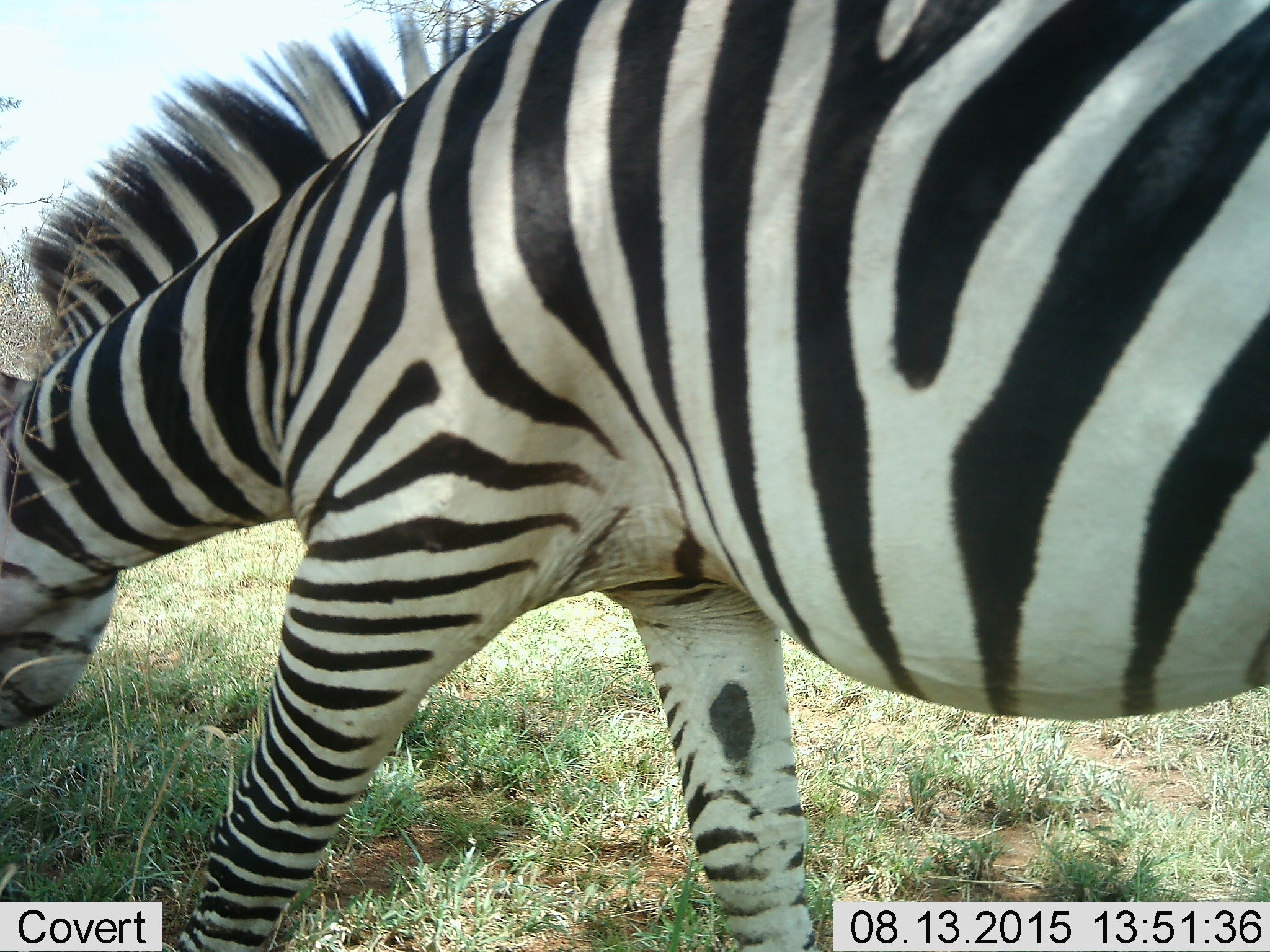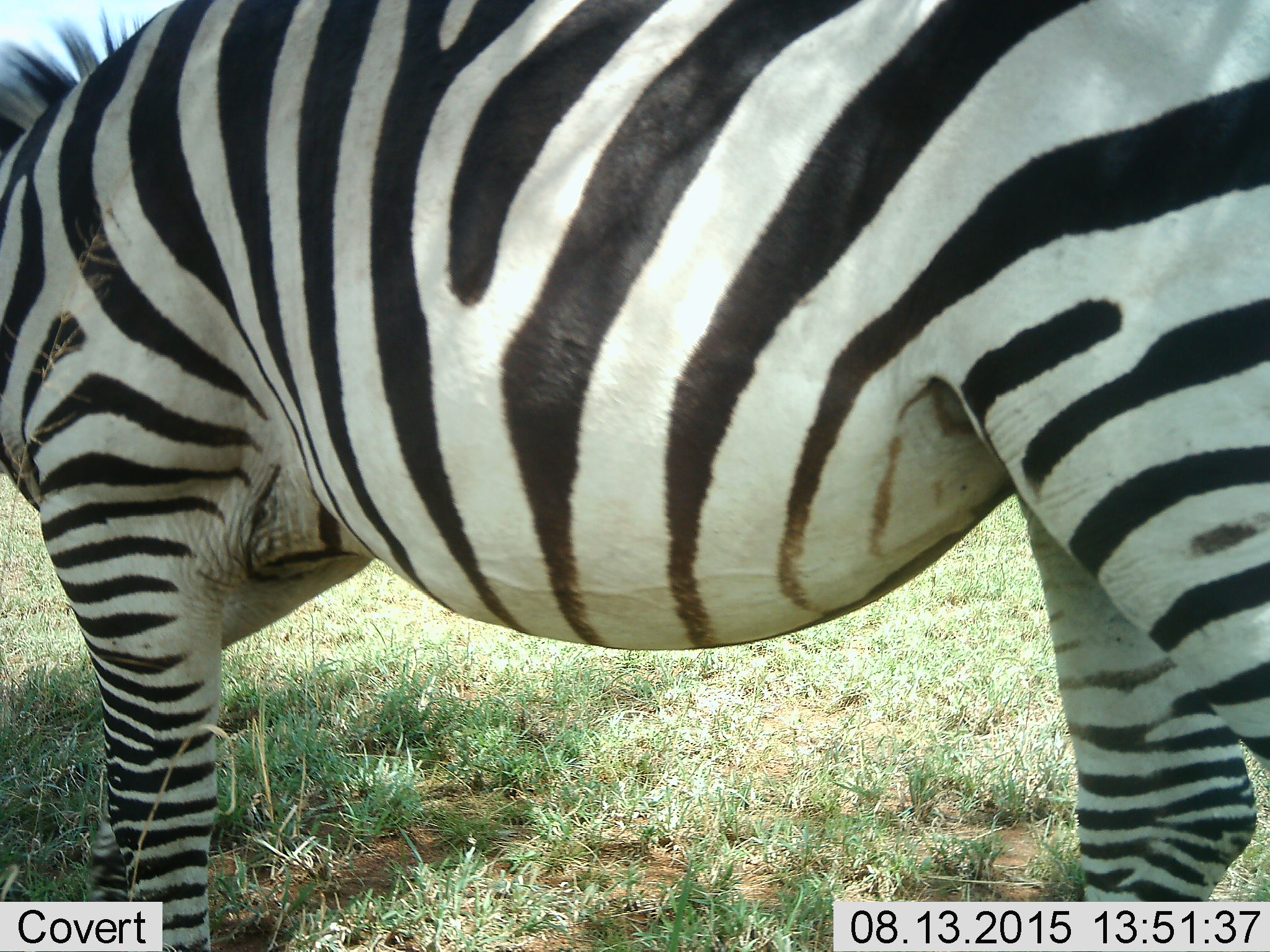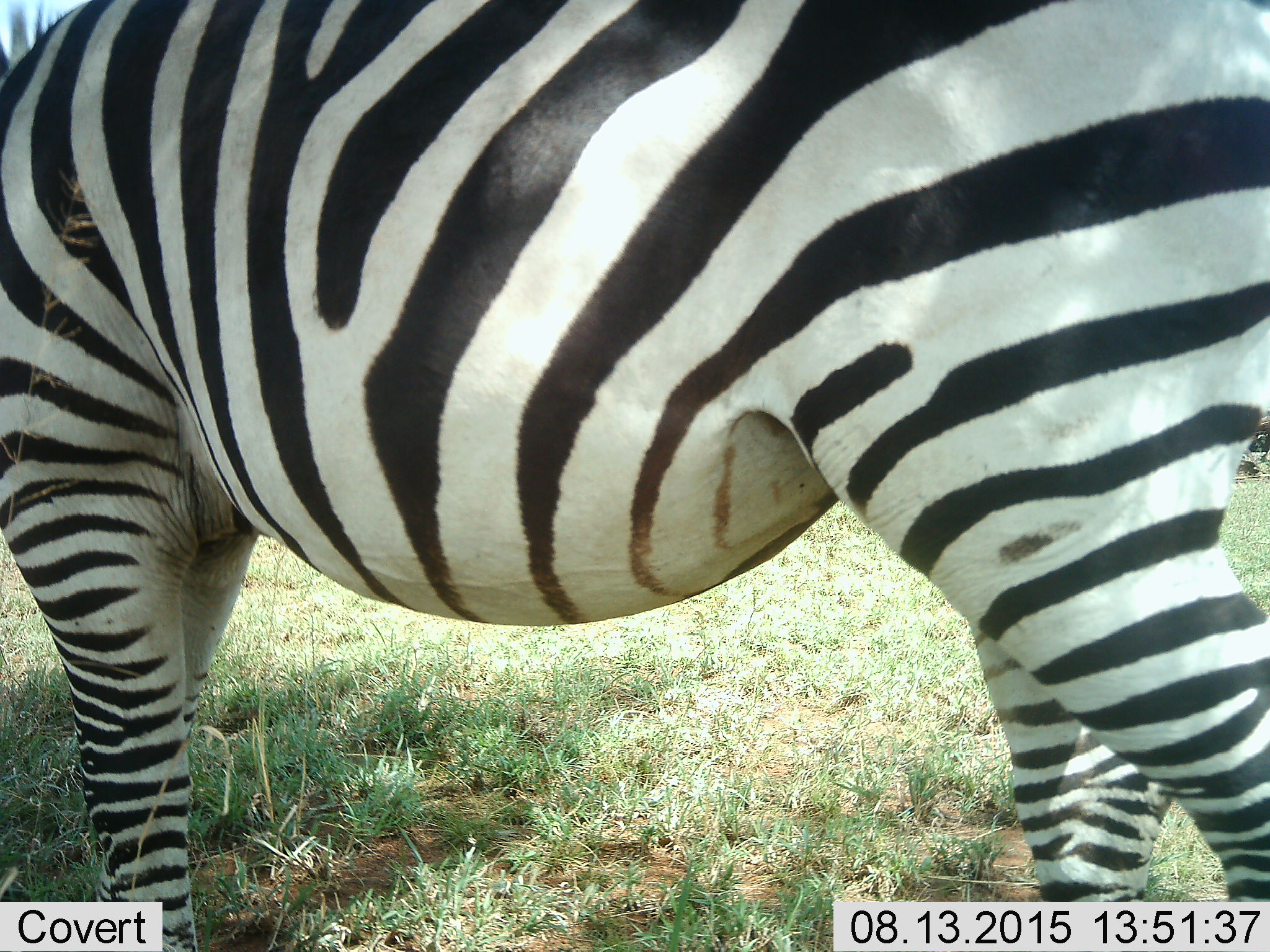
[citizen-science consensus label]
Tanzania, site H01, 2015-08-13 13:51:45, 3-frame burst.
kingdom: Animalia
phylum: Chordata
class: Mammalia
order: Perissodactyla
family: Equidae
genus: Equus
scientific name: Equus quagga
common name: plains zebra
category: zebra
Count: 1.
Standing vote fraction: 10%.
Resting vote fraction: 0%.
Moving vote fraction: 50%.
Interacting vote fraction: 0%.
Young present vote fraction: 0%.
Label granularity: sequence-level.